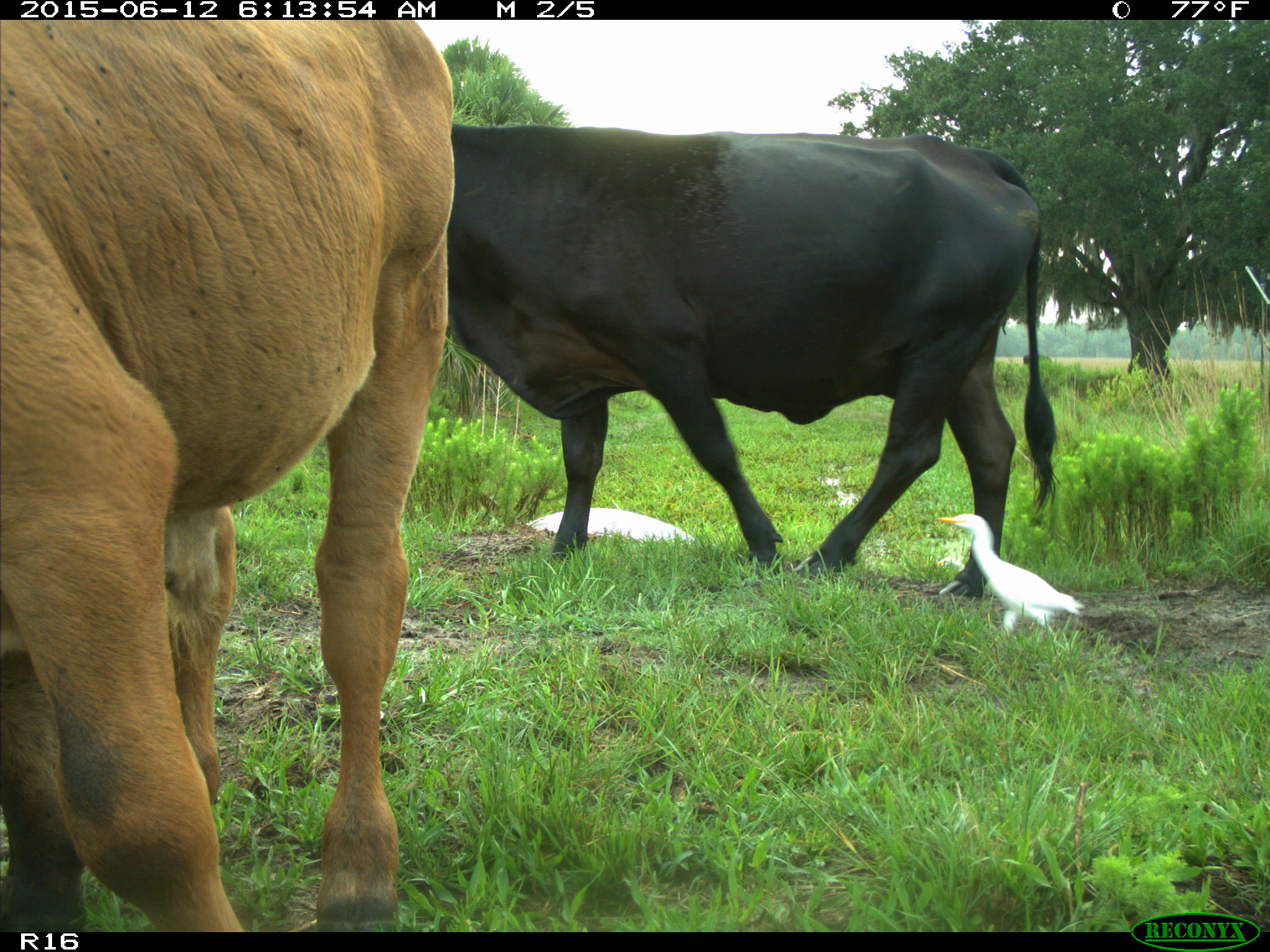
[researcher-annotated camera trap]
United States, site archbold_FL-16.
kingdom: Animalia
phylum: Chordata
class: Mammalia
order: Artiodactyla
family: Bovidae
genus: Bos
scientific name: Bos taurus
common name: domestic cow